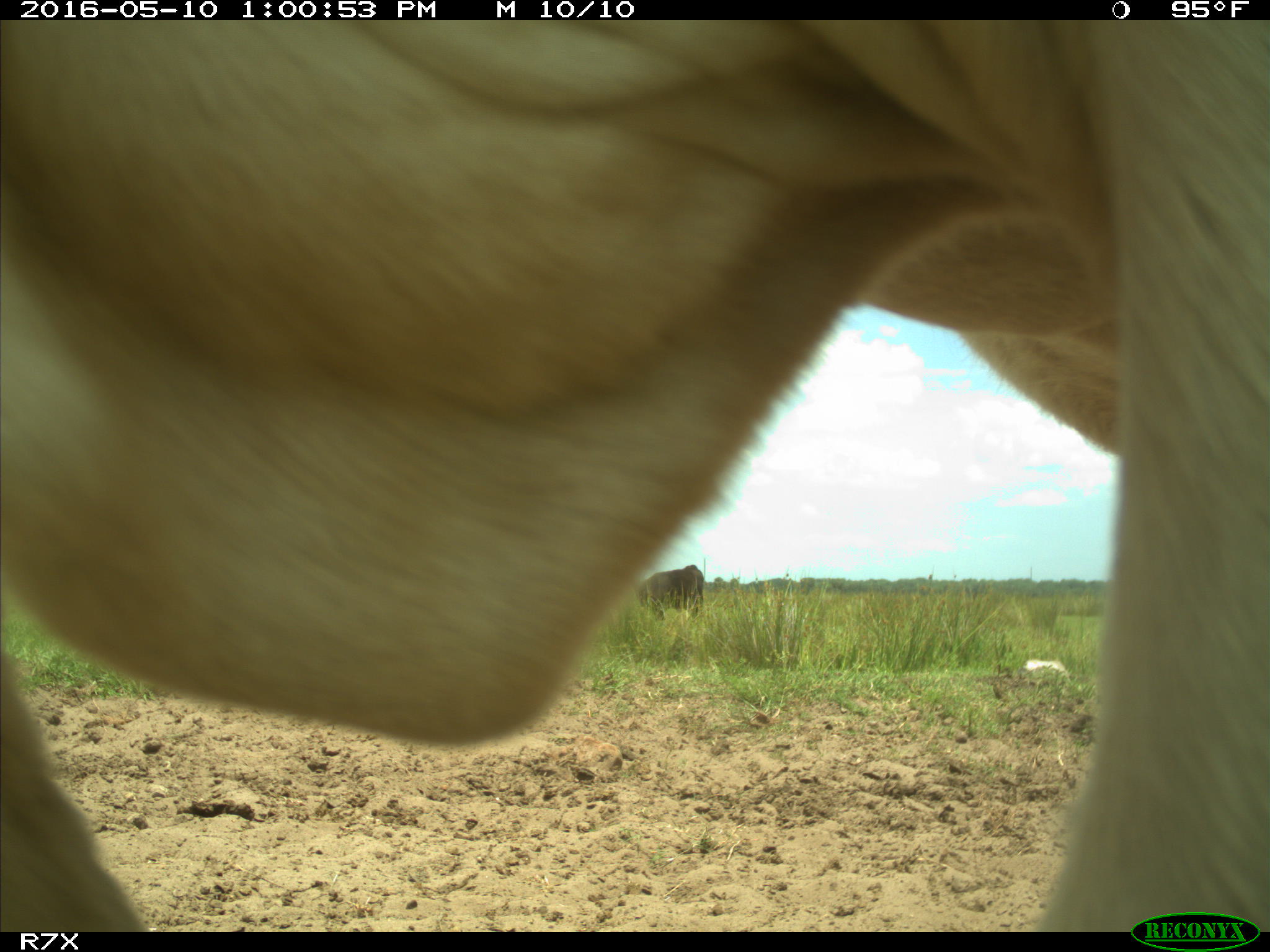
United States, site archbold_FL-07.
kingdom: Animalia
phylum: Chordata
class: Mammalia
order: Artiodactyla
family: Bovidae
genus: Bos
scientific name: Bos taurus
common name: domestic cow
Bos taurus (domestic cow).